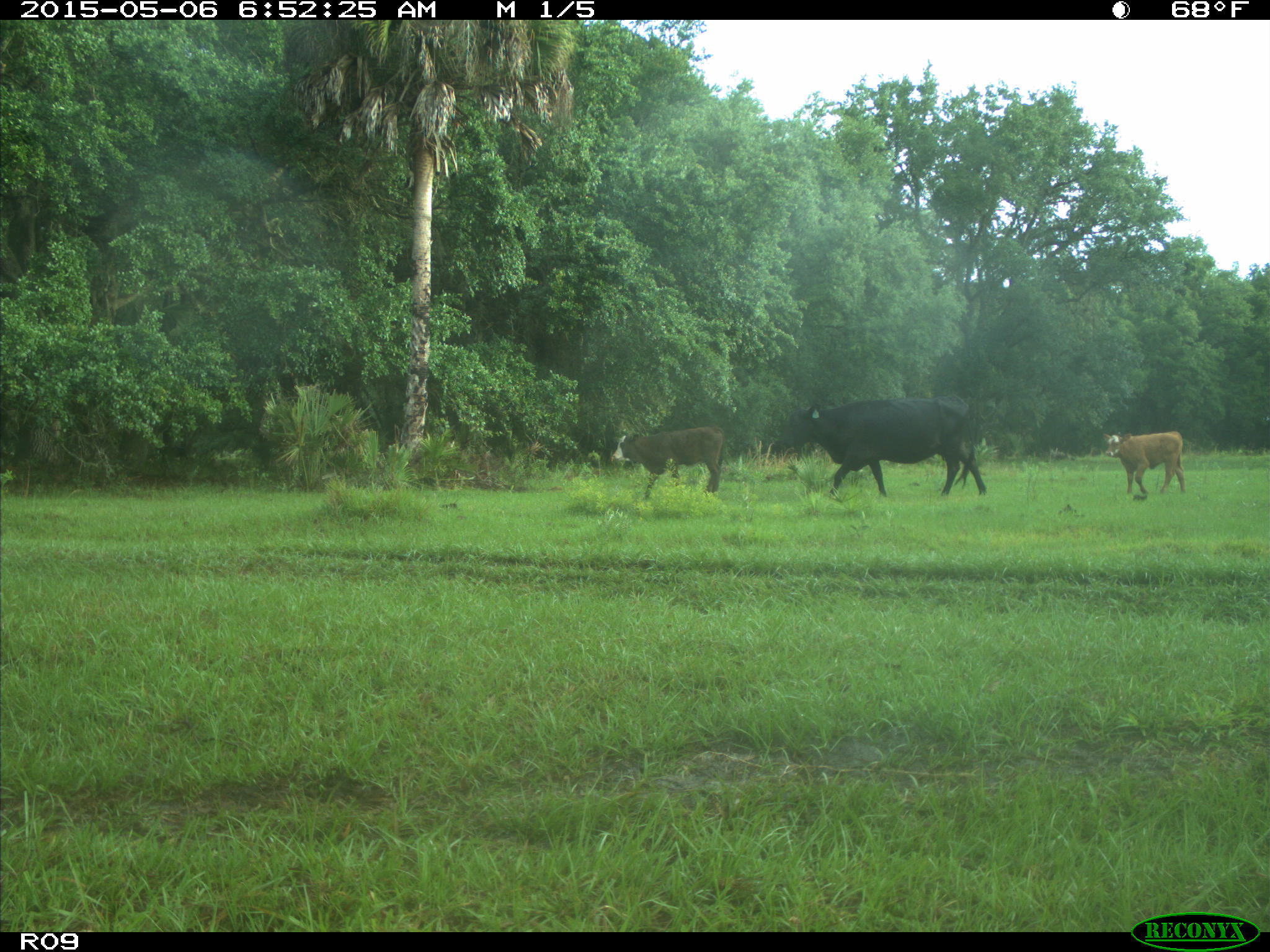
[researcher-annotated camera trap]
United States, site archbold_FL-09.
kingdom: Animalia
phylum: Chordata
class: Mammalia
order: Artiodactyla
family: Bovidae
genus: Bos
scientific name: Bos taurus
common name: domestic cow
Bos taurus (domestic cow).